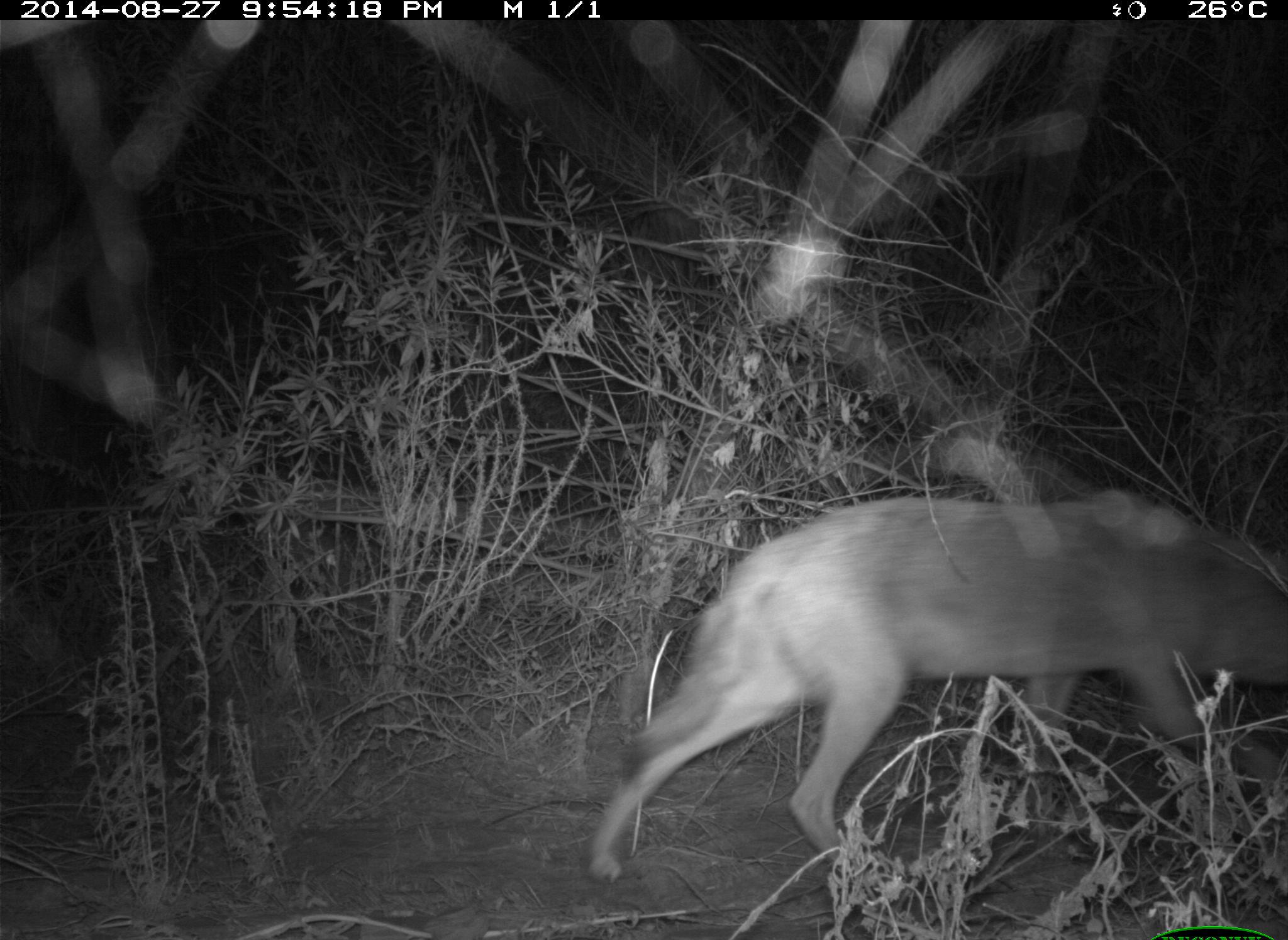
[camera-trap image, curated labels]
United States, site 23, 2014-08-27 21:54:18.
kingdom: Animalia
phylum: Chordata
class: Mammalia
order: Carnivora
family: Canidae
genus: Canis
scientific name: Canis latrans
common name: coyote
Coyote (Canis latrans).